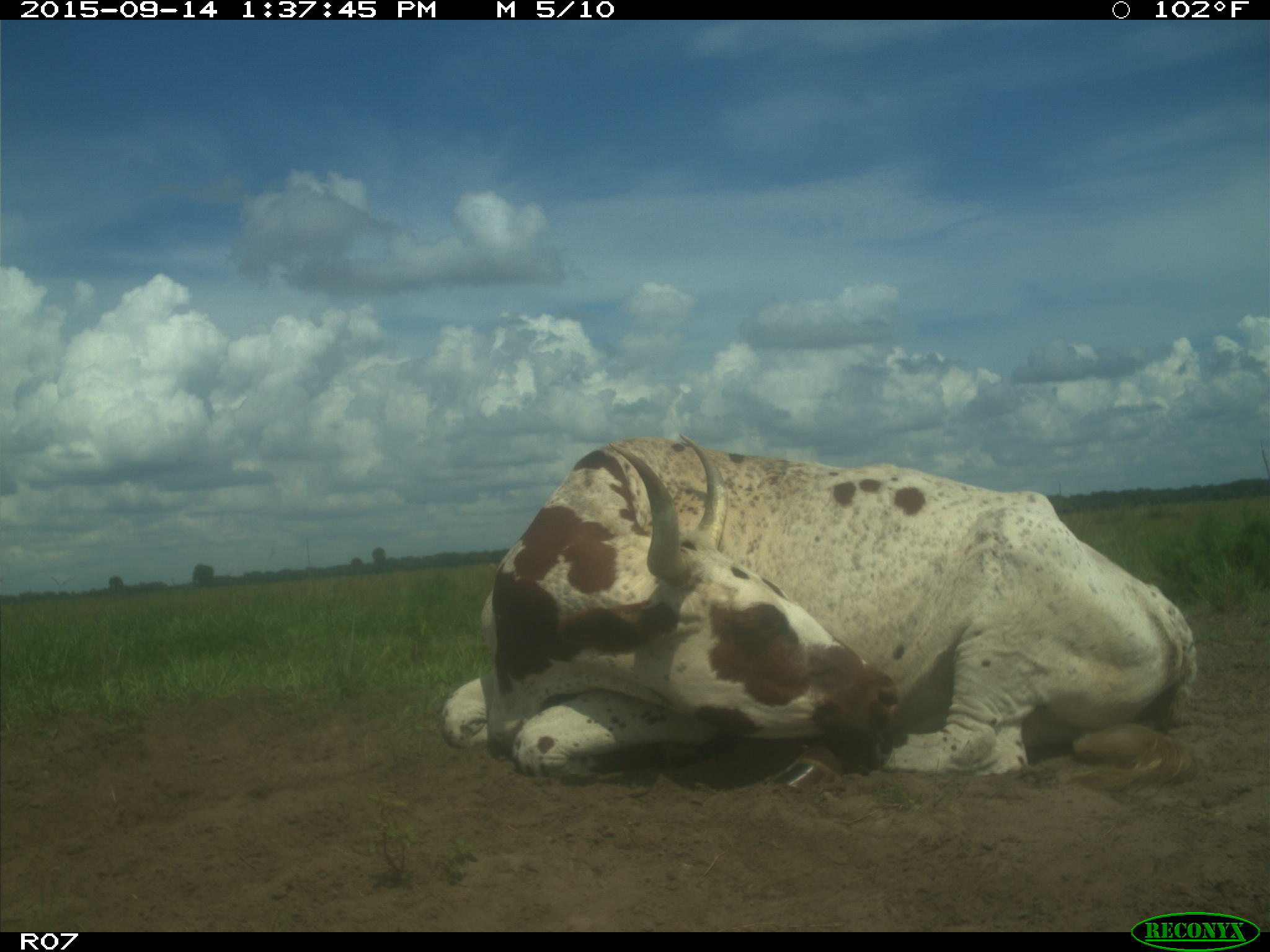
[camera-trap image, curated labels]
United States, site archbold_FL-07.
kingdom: Animalia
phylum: Chordata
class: Mammalia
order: Artiodactyla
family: Bovidae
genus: Bos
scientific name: Bos taurus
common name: domestic cow